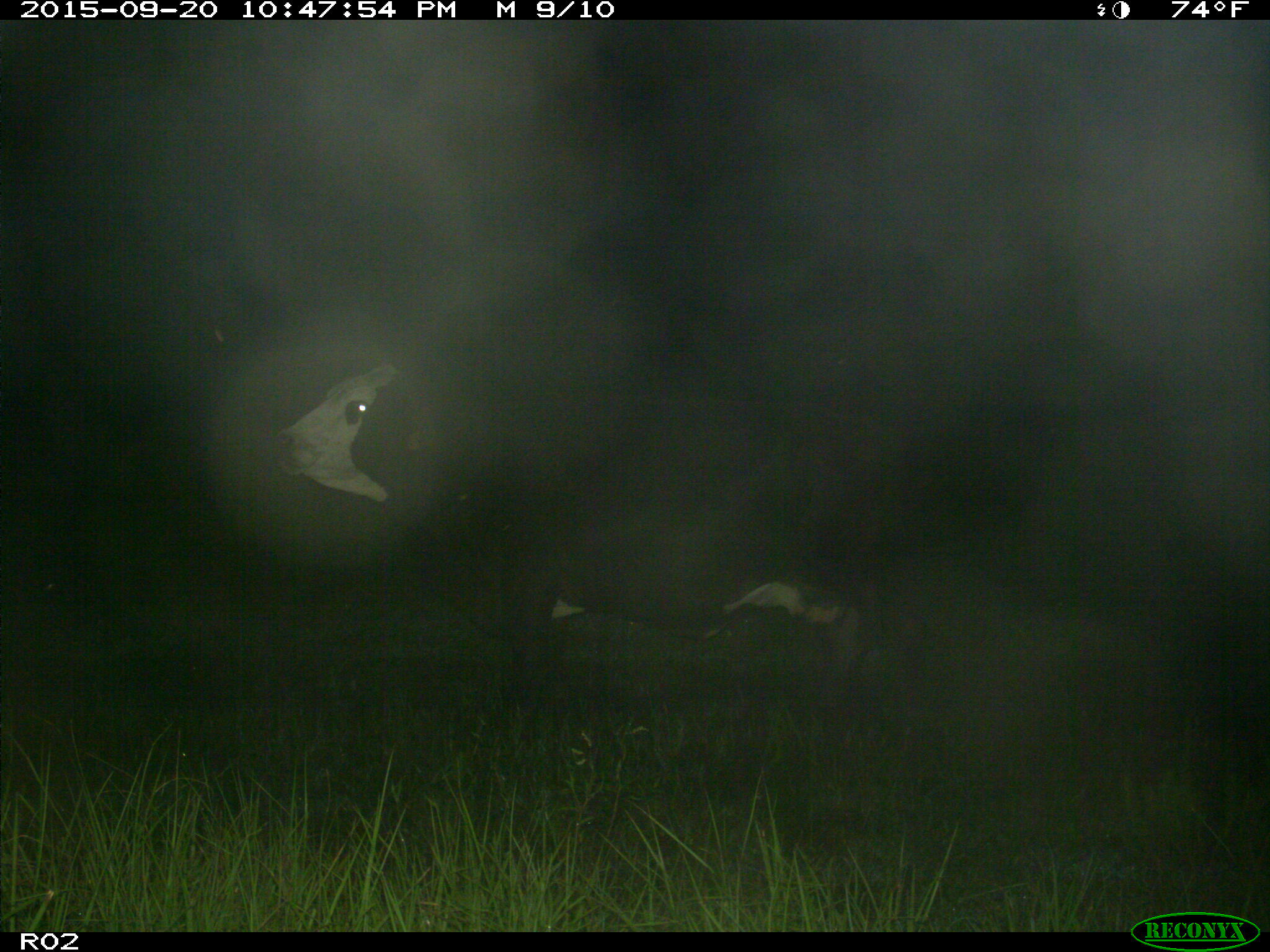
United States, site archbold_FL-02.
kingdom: Animalia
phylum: Chordata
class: Mammalia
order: Artiodactyla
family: Bovidae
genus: Bos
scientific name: Bos taurus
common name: domestic cow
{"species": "Bos taurus (domestic cow)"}